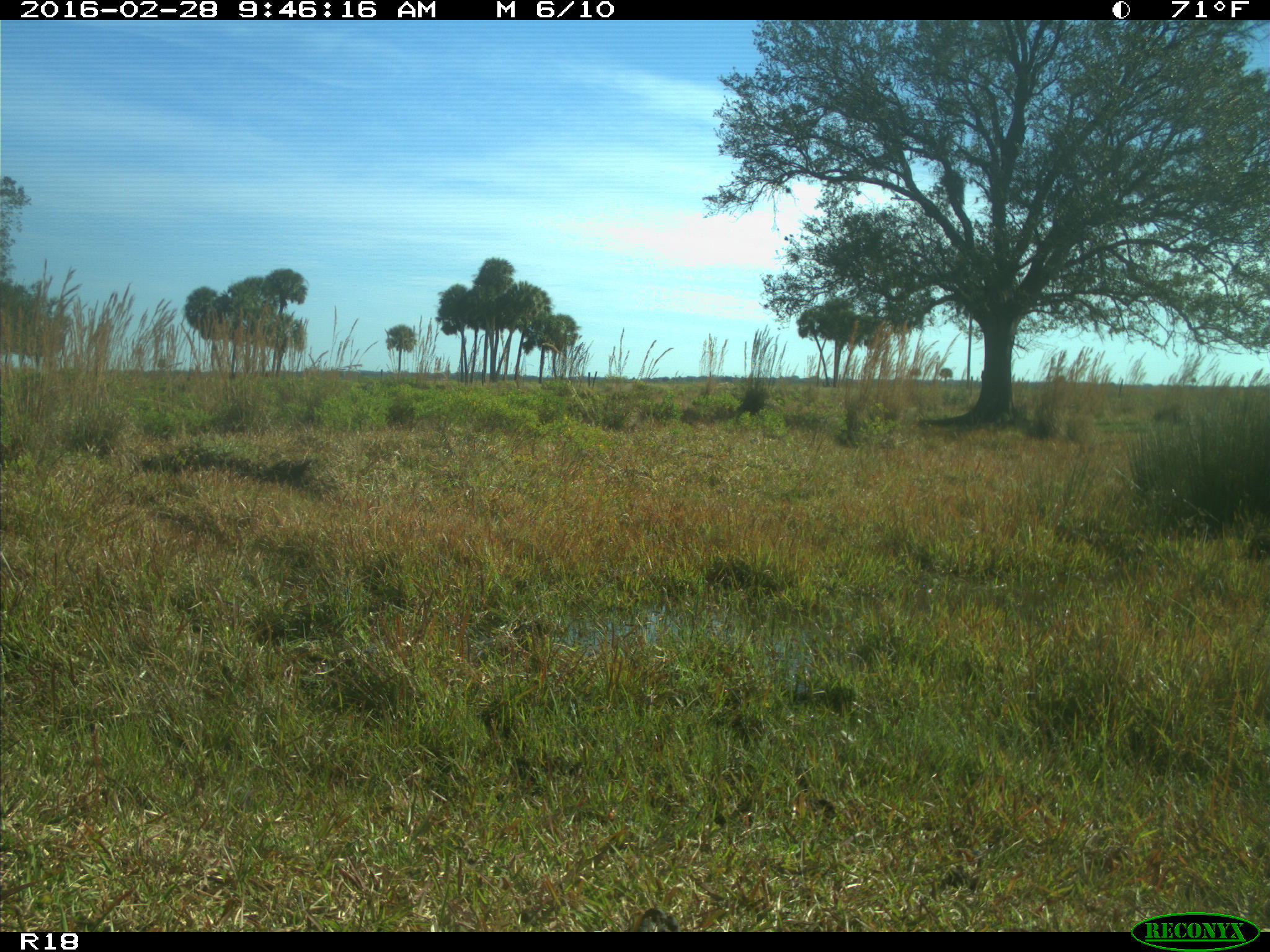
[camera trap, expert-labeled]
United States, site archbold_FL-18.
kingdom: Animalia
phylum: Chordata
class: Mammalia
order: Carnivora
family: Procyonidae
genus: Procyon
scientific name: Procyon lotor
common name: common raccoon